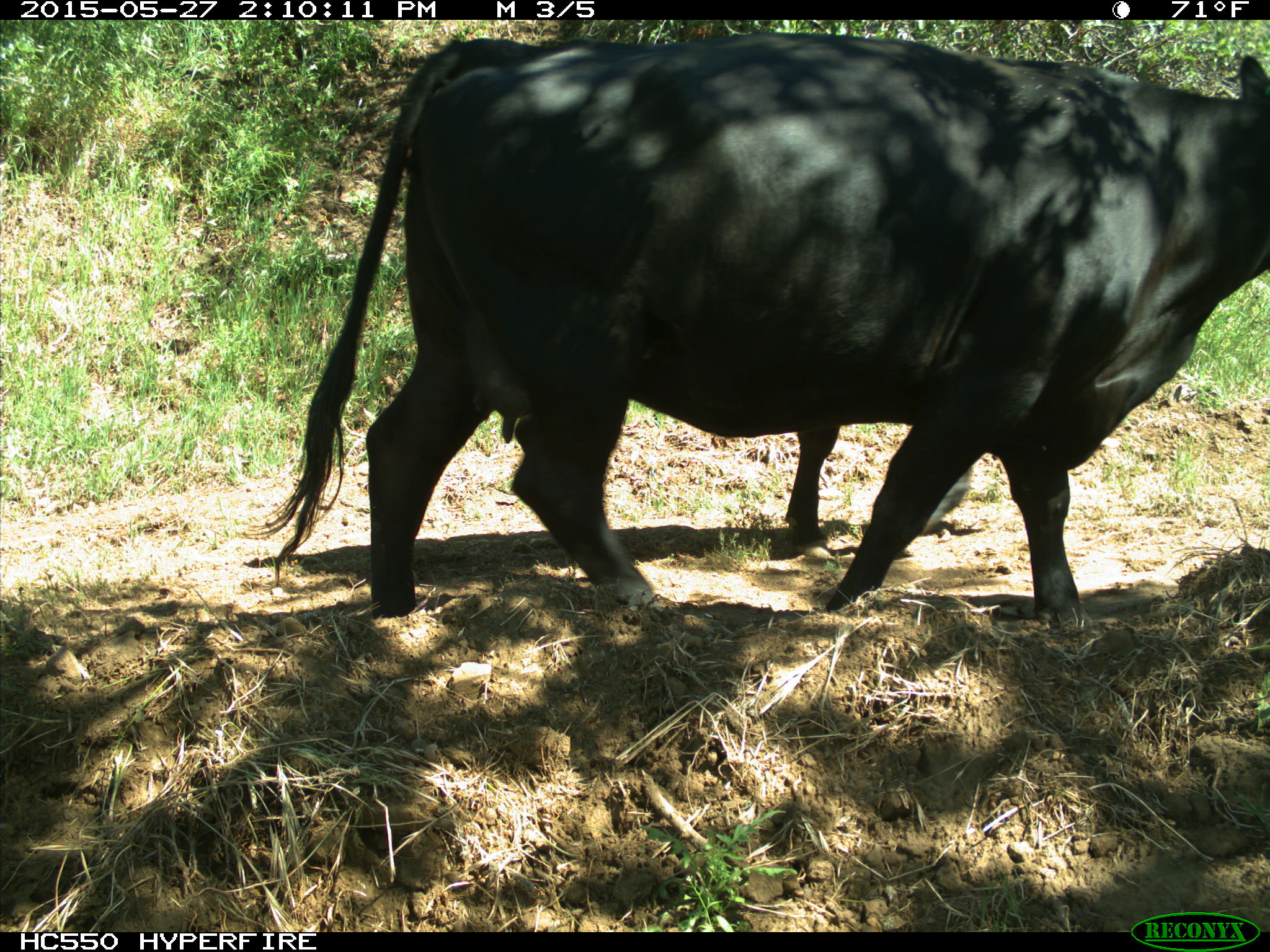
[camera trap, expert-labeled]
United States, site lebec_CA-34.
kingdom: Animalia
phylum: Chordata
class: Mammalia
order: Artiodactyla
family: Bovidae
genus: Bos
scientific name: Bos taurus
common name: domestic cow